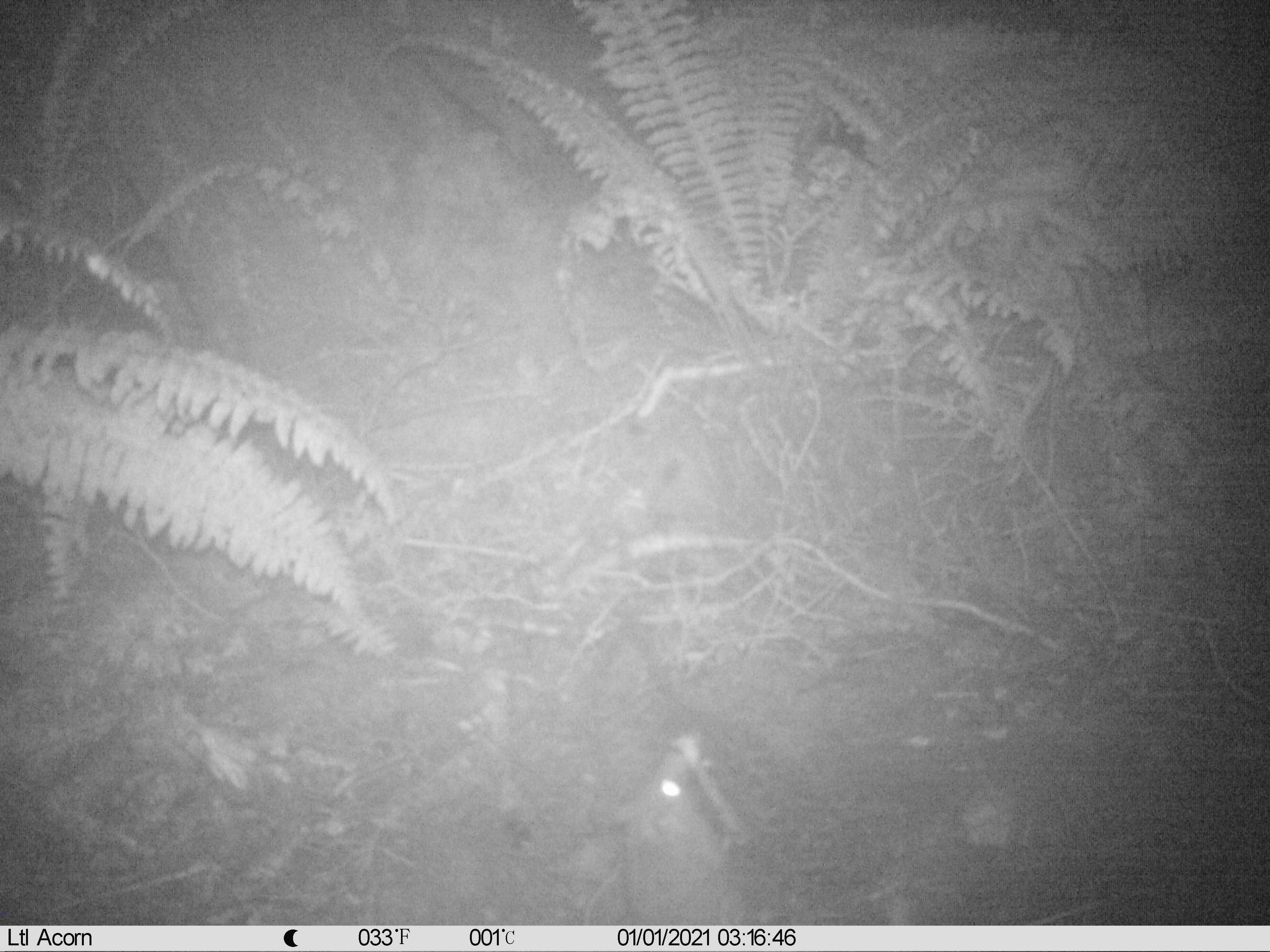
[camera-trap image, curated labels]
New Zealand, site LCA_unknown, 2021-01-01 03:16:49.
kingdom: Animalia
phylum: Chordata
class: Mammalia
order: Rodentia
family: Muridae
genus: Rattus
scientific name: Rattus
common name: rat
Rat (Rattus).